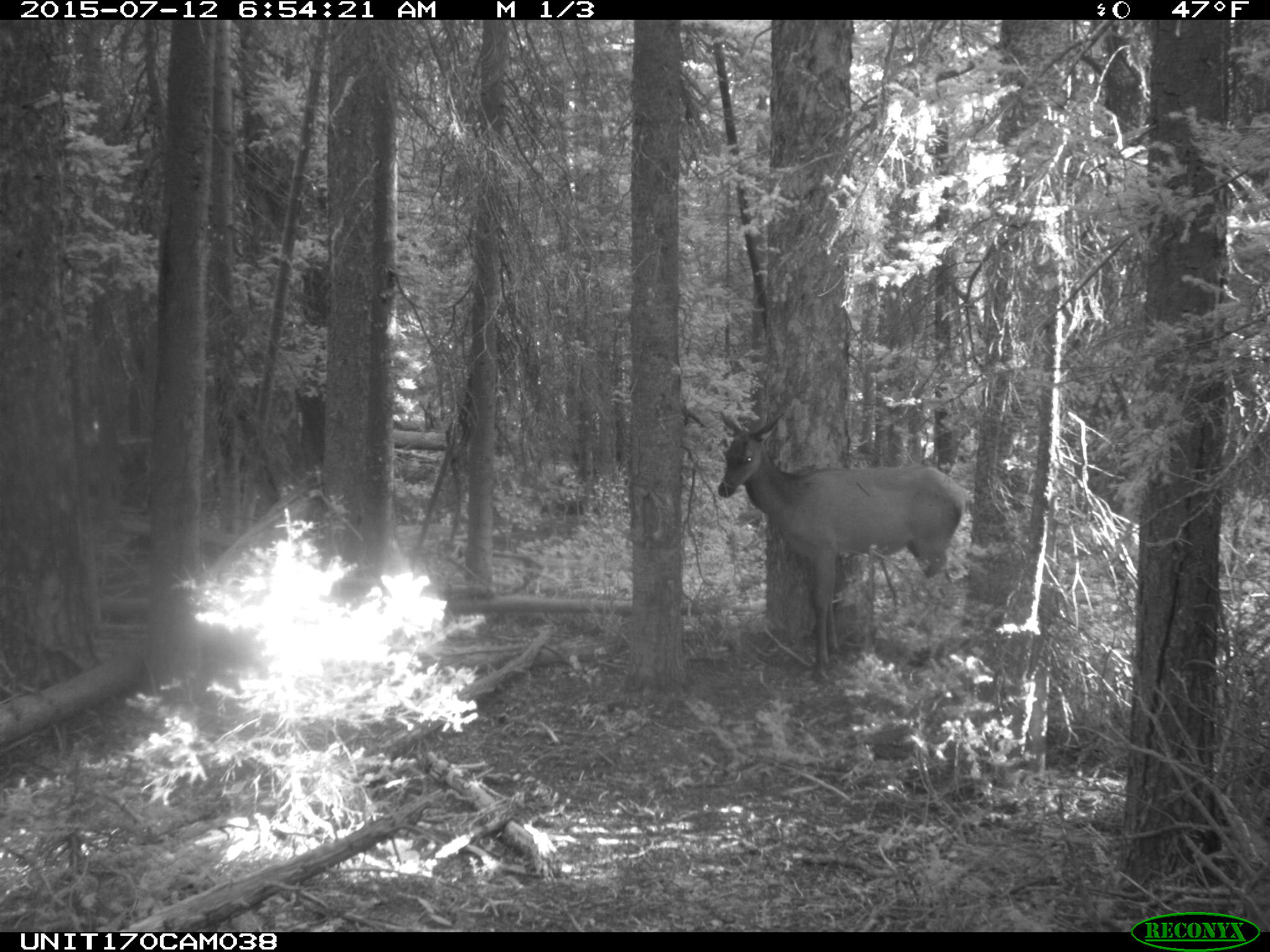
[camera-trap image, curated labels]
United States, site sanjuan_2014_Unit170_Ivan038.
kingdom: Animalia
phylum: Chordata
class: Mammalia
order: Artiodactyla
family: Cervidae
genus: Cervus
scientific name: Cervus elaphus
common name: red deer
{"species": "Cervus elaphus (red deer)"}